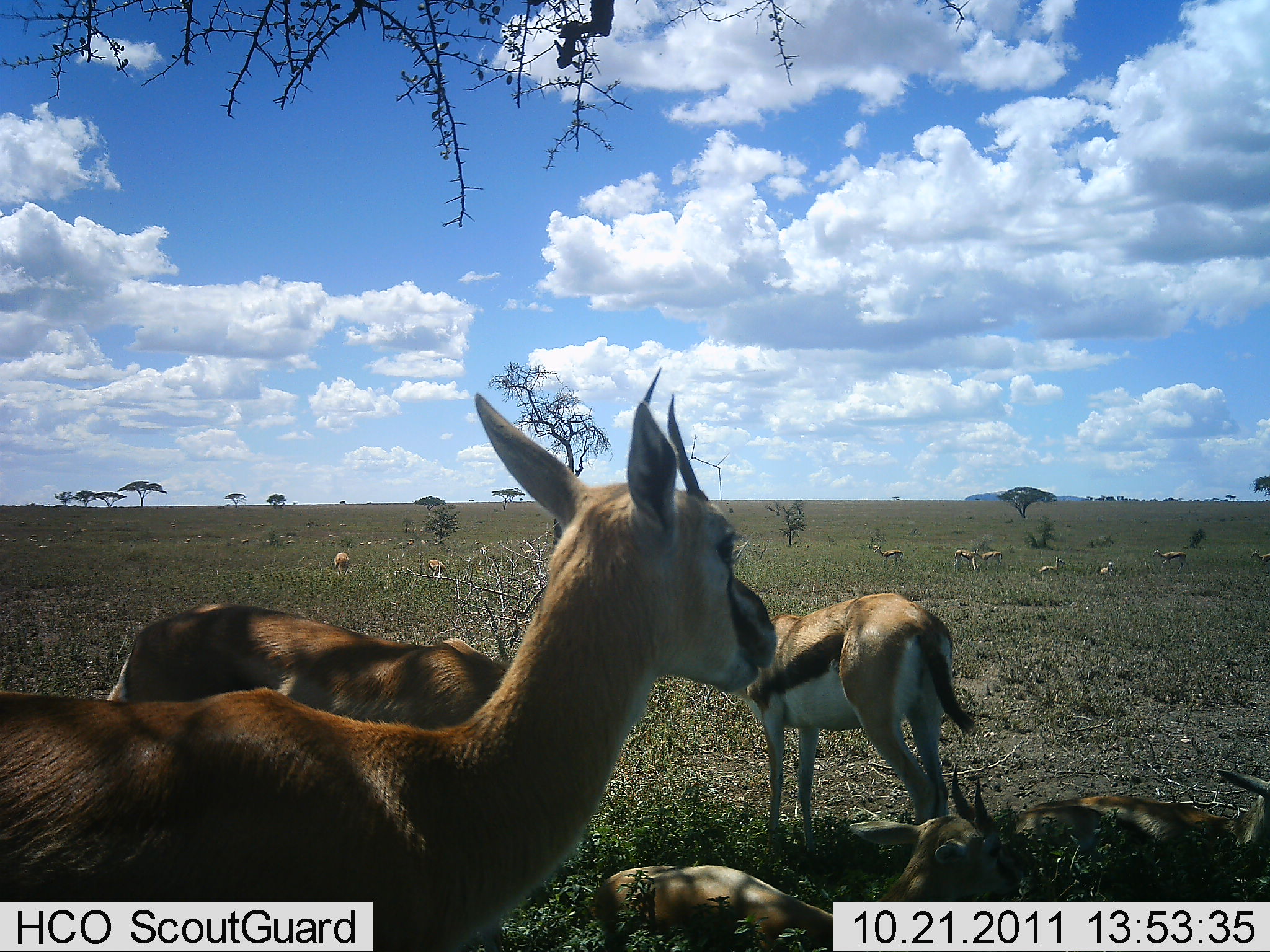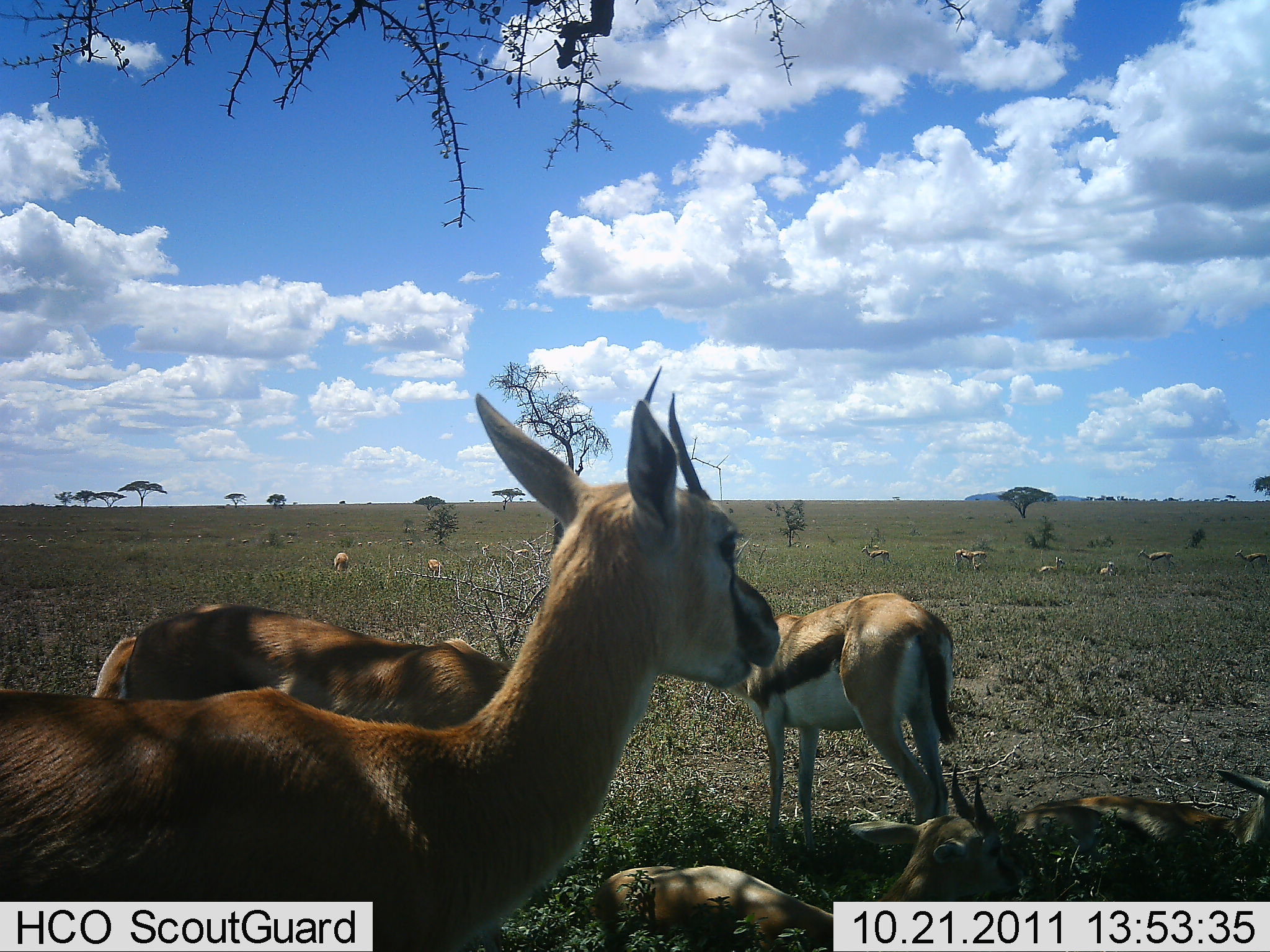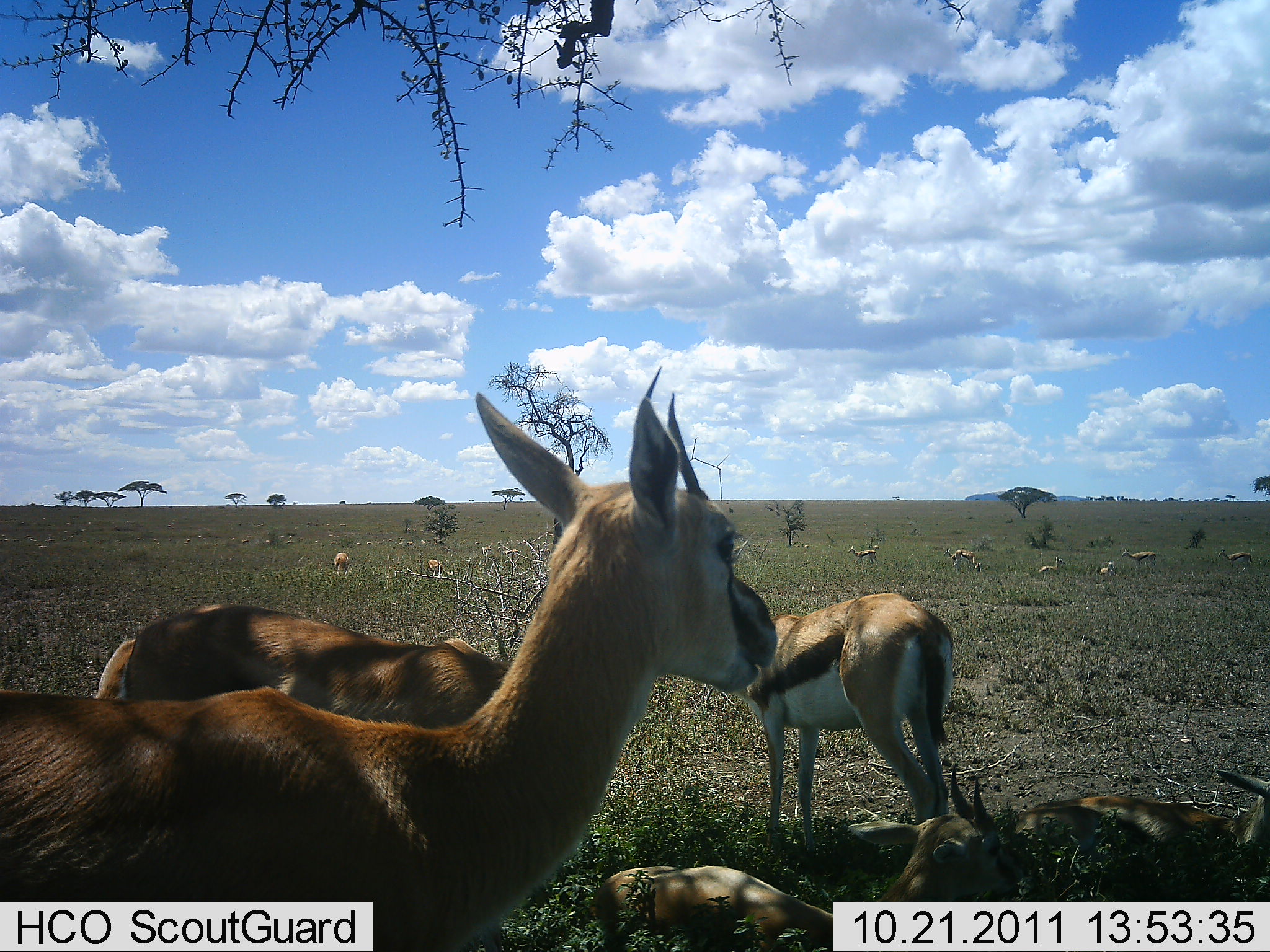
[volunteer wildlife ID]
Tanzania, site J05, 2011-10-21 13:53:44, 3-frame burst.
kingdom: Animalia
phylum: Chordata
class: Mammalia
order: Artiodactyla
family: Bovidae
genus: Eudorcas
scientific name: Eudorcas thomsonii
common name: thomson's gazelle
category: gazellethomsons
Gazellethomsons (thomson's gazelle) (Eudorcas thomsonii), count 11-50. Behavior (volunteer vote fractions): standing 73%, resting 73%, moving 27%, interacting 0%. Young present (vote fraction): 9%. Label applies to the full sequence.